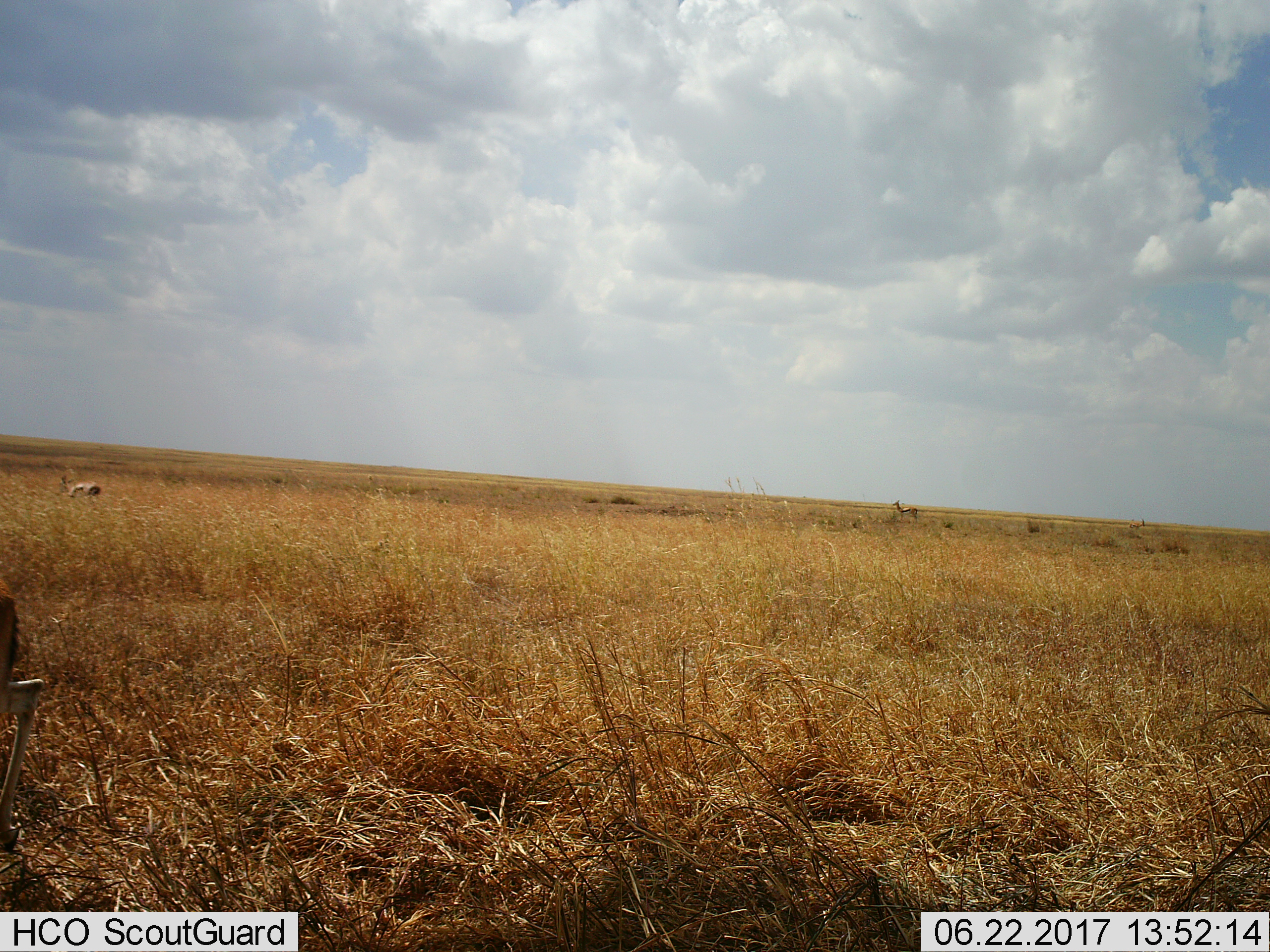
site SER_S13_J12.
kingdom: Animalia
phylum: Chordata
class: Mammalia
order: Artiodactyla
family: Bovidae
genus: Eudorcas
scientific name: Eudorcas thomsonii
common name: thomson's gazelle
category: gazellethomsons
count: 3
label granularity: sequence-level